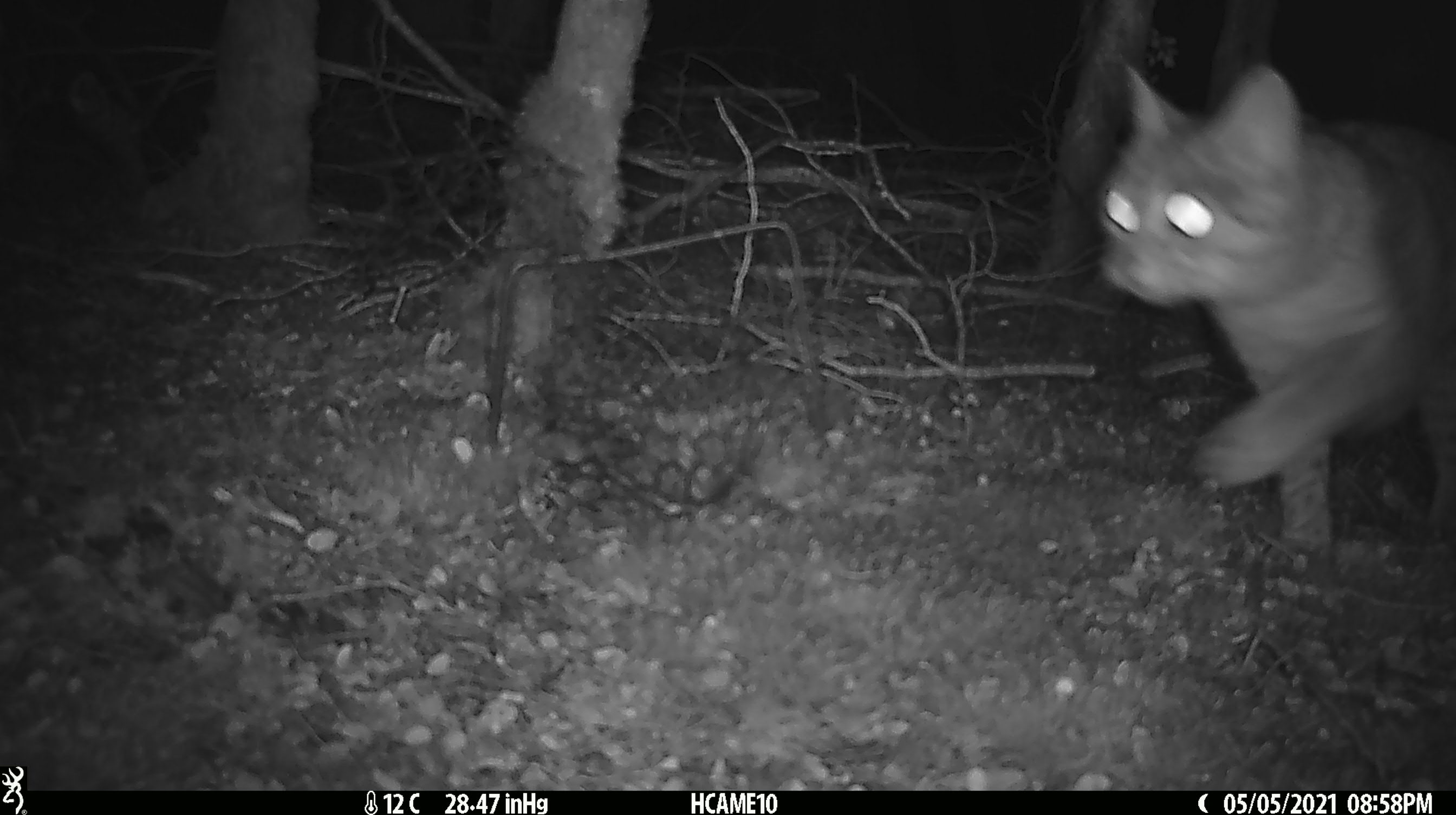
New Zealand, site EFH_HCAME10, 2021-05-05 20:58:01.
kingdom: Animalia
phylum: Chordata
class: Mammalia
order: Carnivora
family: Felidae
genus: Felis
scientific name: Felis catus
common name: domestic cat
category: cat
Cat (domestic cat) (Felis catus).